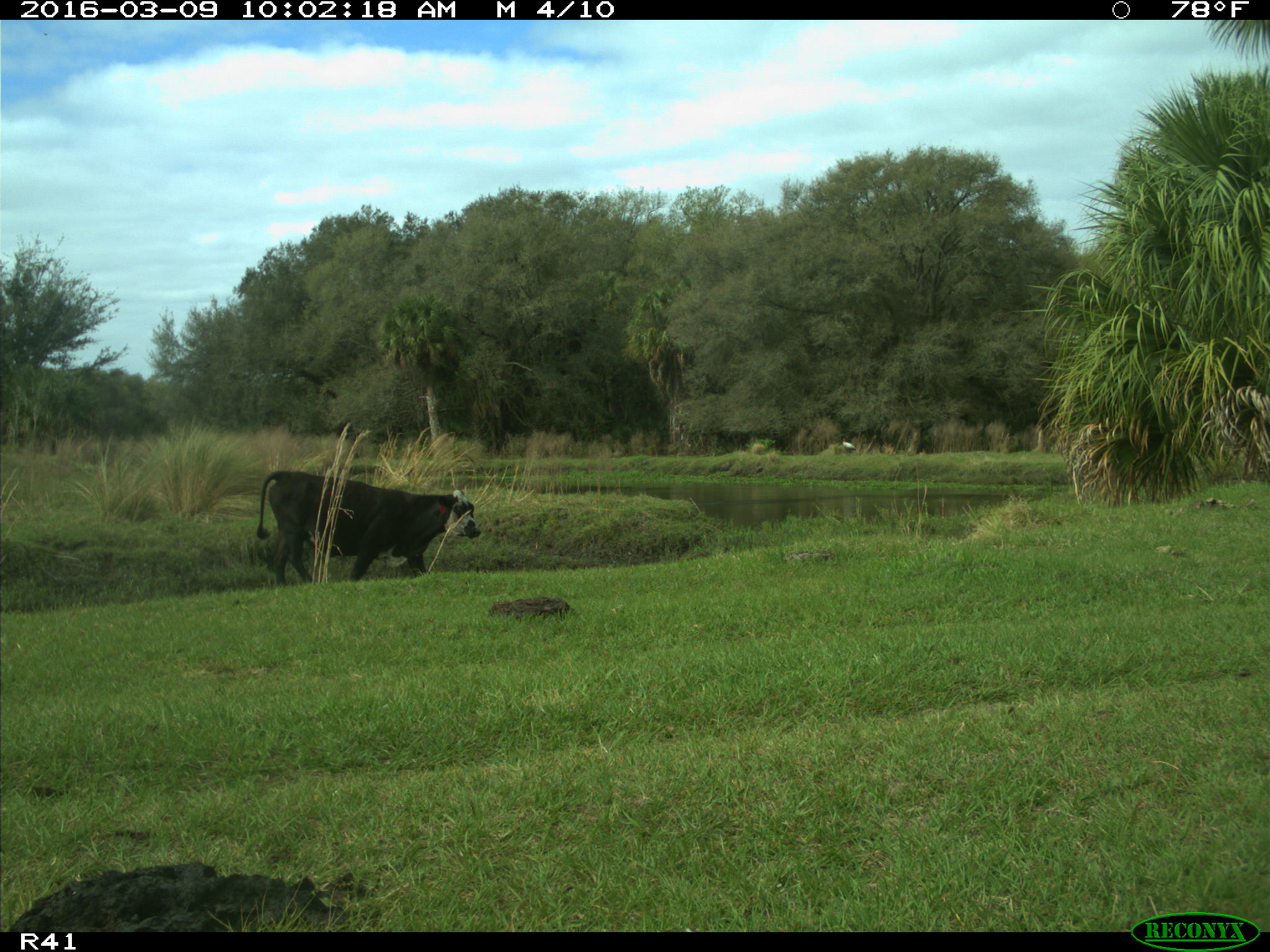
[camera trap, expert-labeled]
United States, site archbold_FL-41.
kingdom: Animalia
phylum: Chordata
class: Mammalia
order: Artiodactyla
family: Bovidae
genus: Bos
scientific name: Bos taurus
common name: domestic cow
Bos taurus (domestic cow).